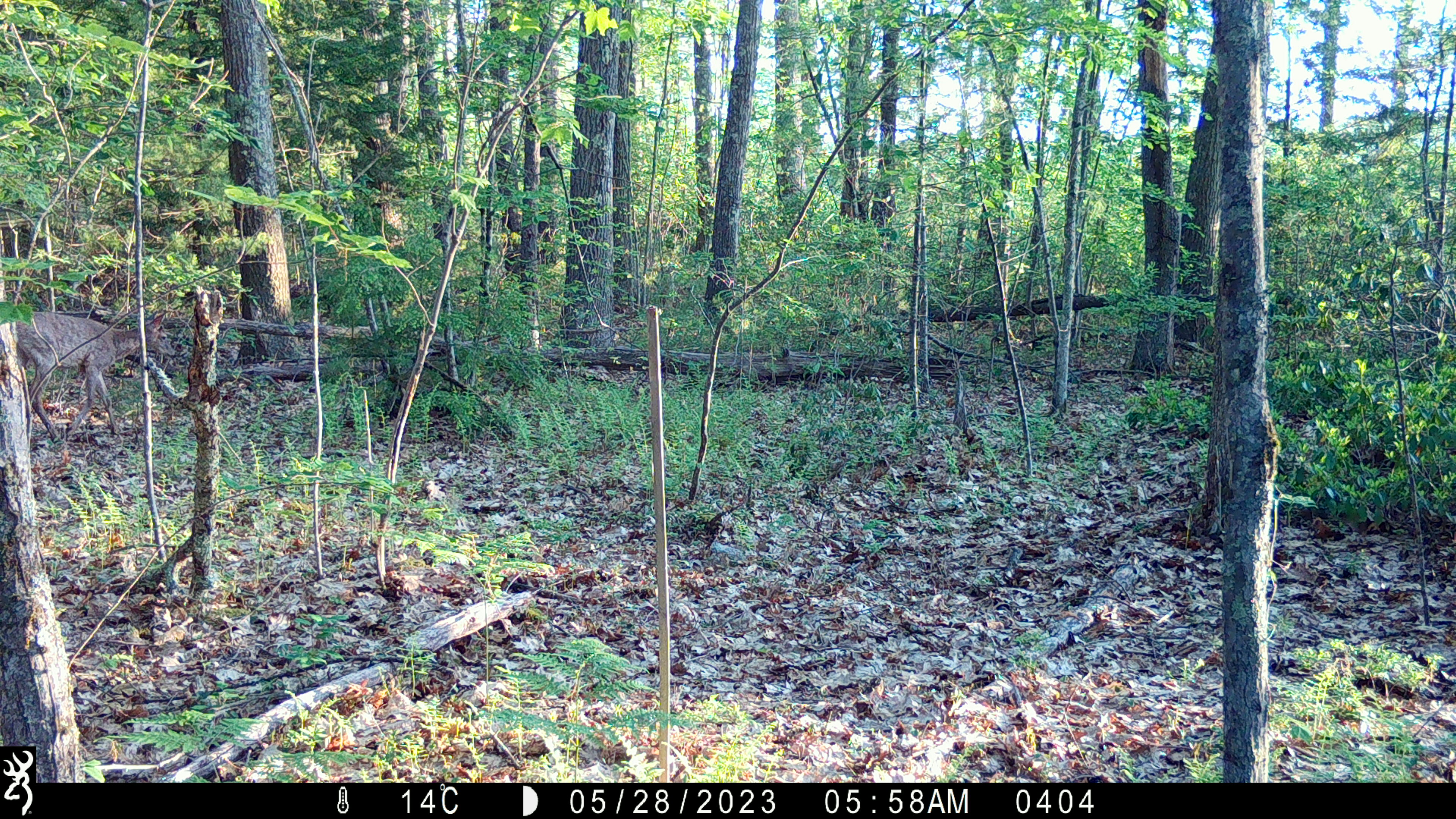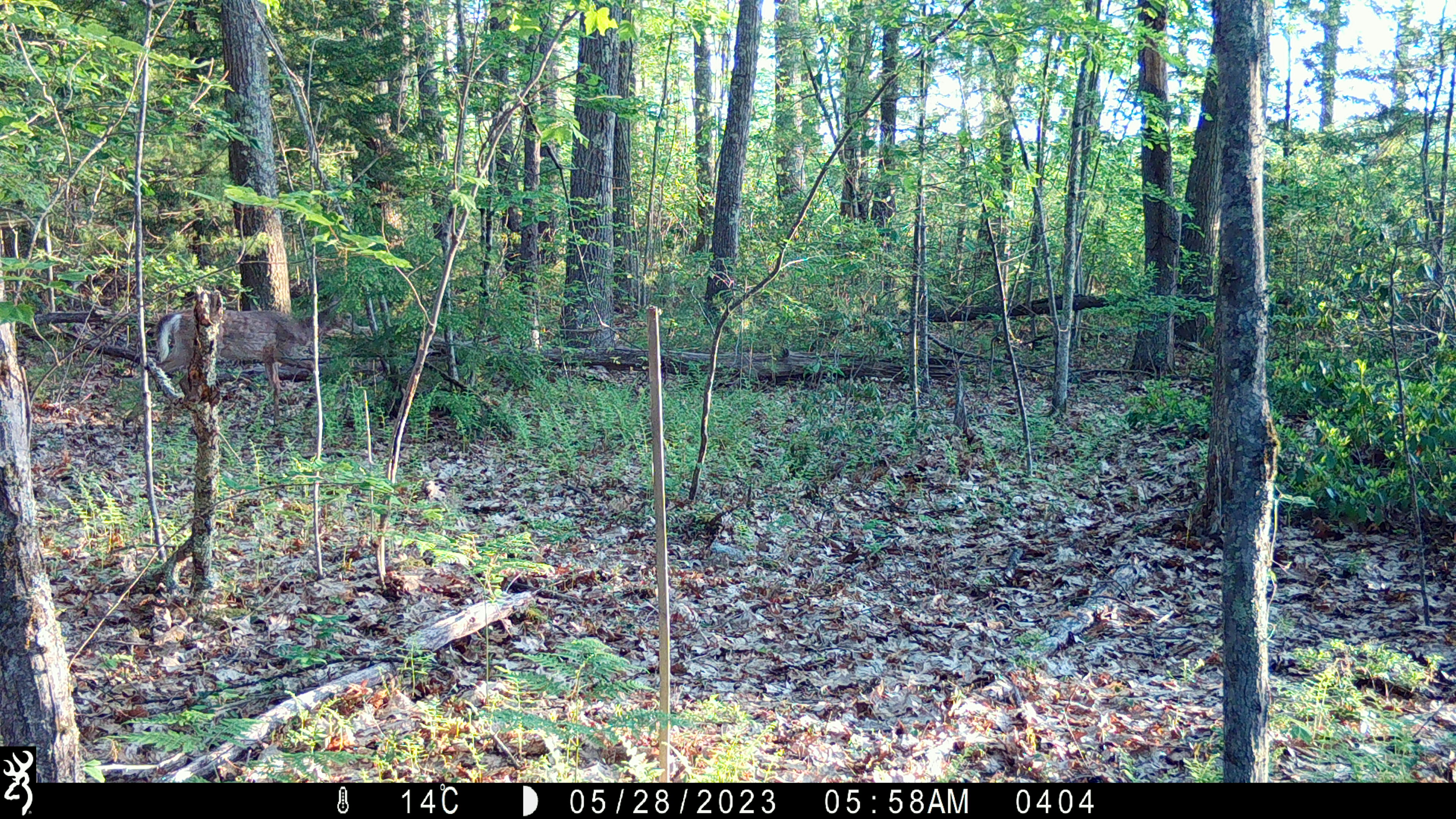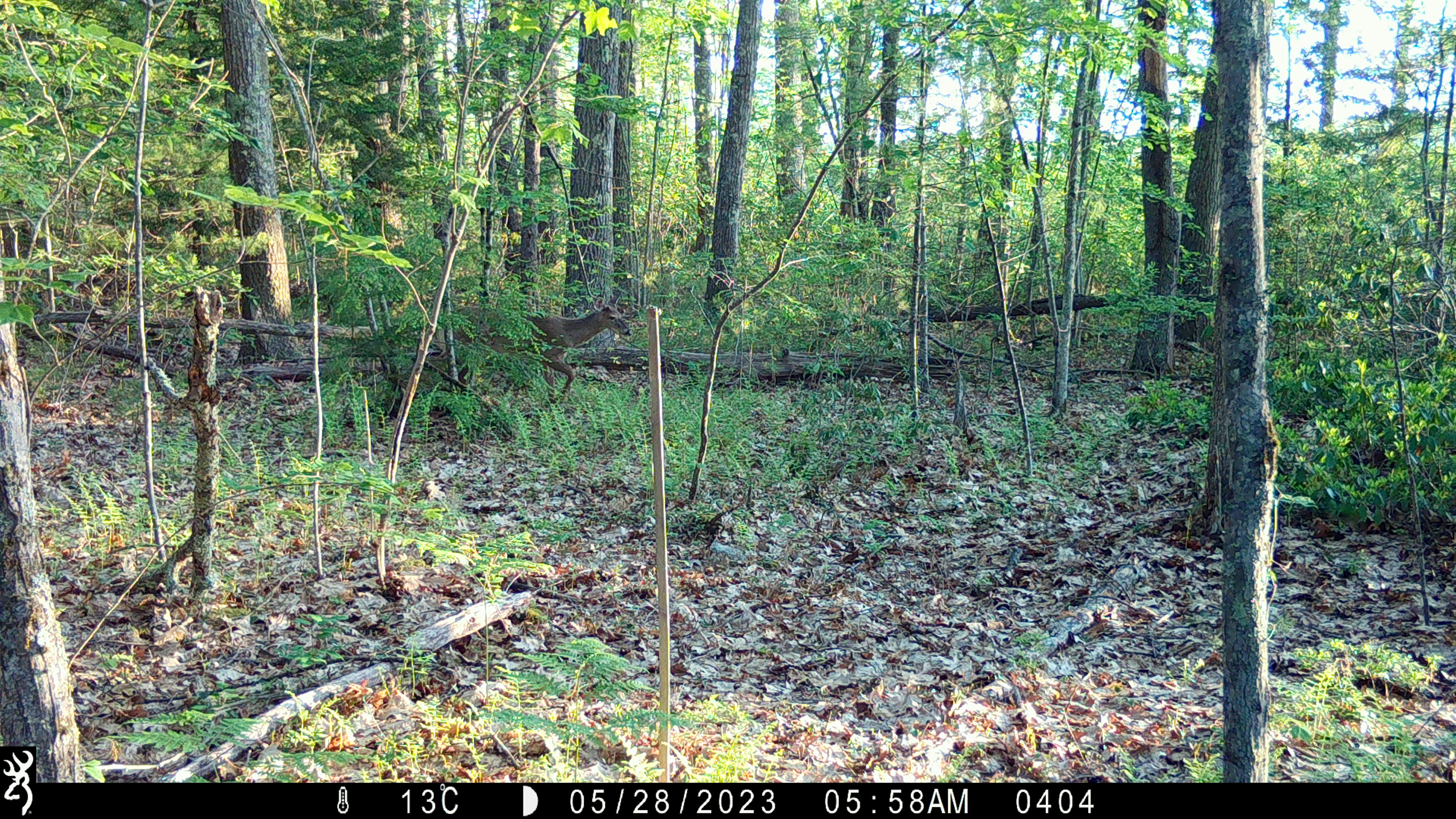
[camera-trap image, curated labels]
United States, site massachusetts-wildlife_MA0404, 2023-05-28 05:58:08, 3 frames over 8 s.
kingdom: Animalia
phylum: Chordata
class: Mammalia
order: Artiodactyla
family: Cervidae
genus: Odocoileus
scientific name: Odocoileus virginianus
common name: white-tailed deer